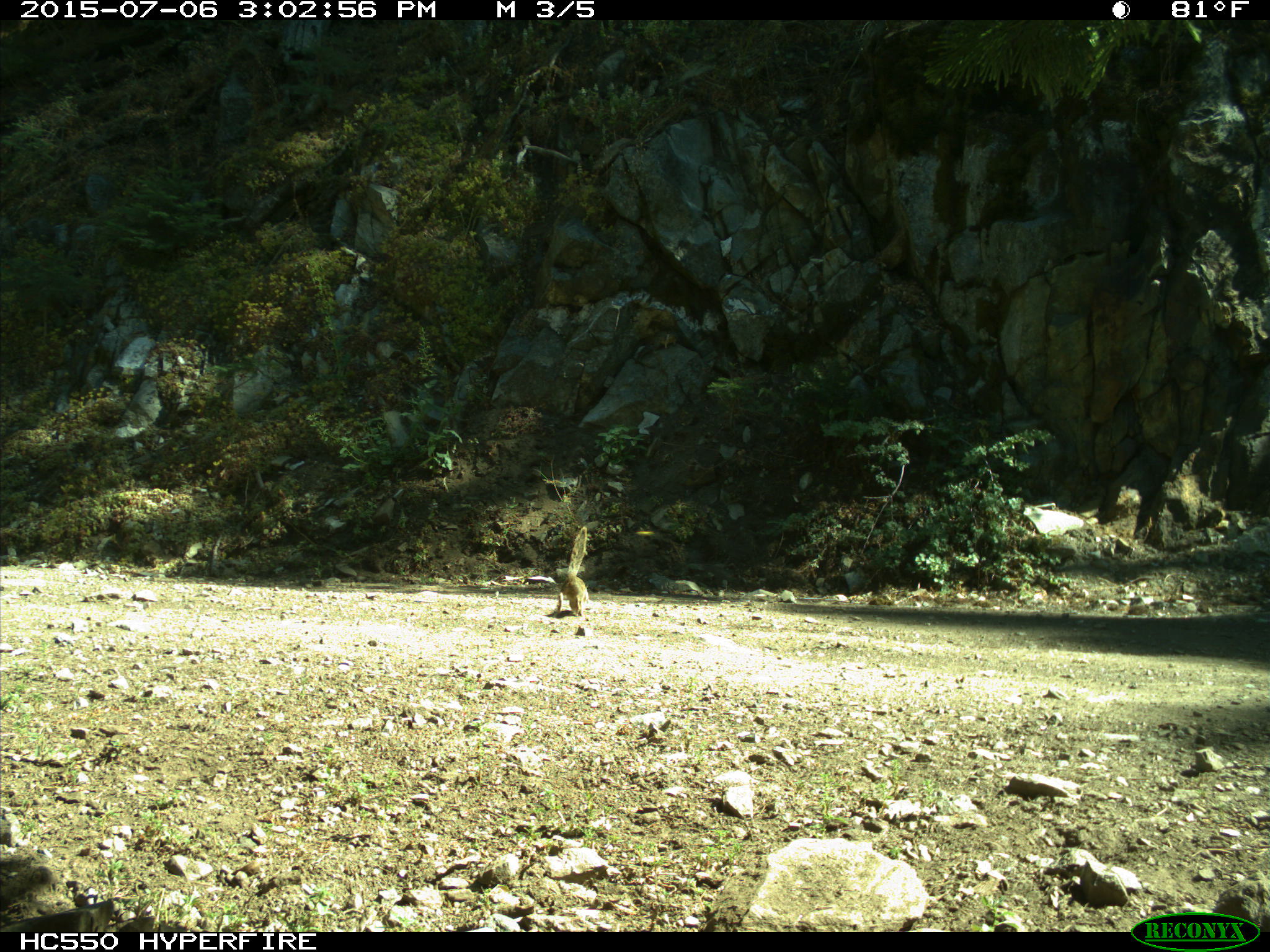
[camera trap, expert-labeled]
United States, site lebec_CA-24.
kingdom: Animalia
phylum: Chordata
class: Mammalia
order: Rodentia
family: Sciuridae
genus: Otospermophilus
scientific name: Otospermophilus beecheyi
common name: california ground squirrel